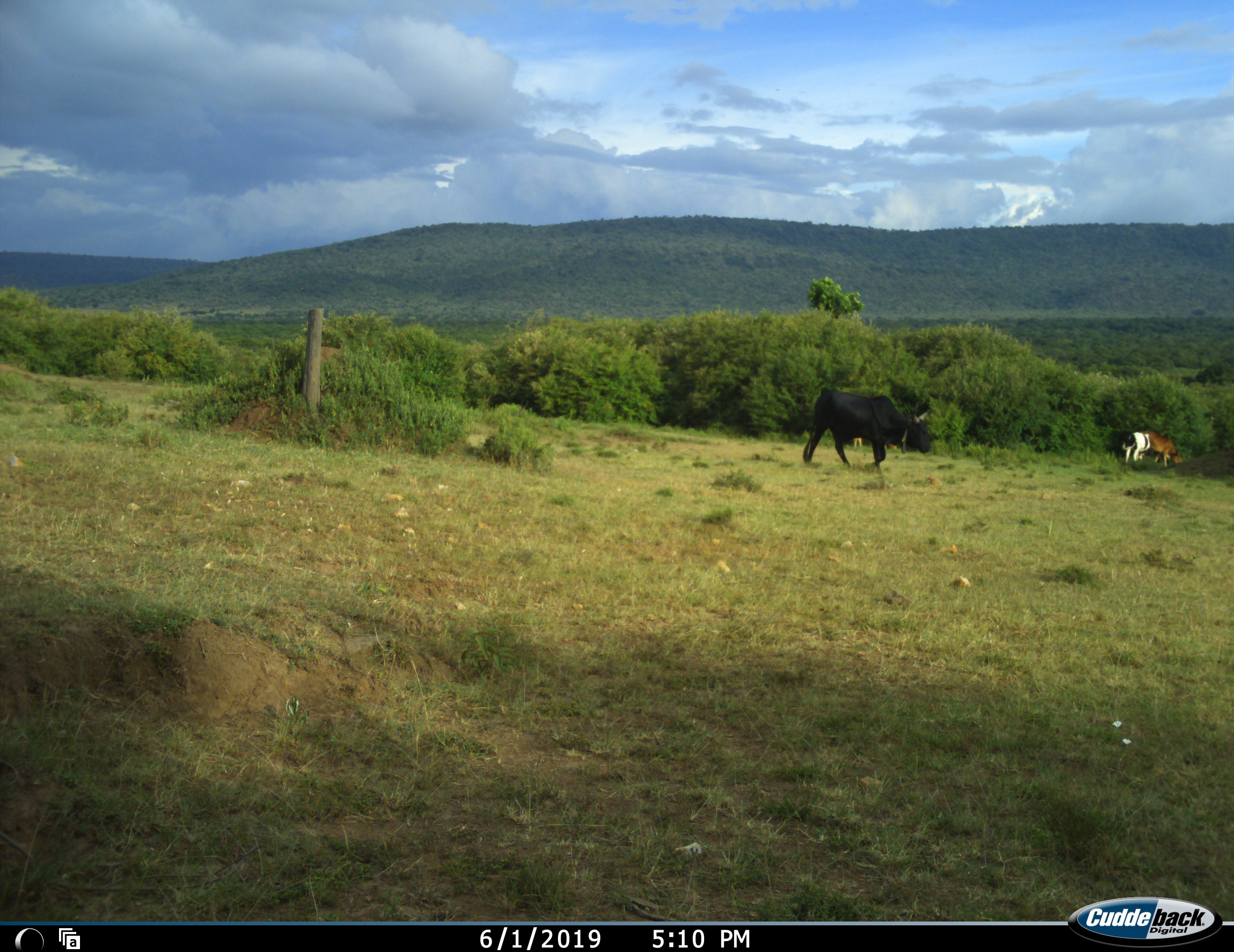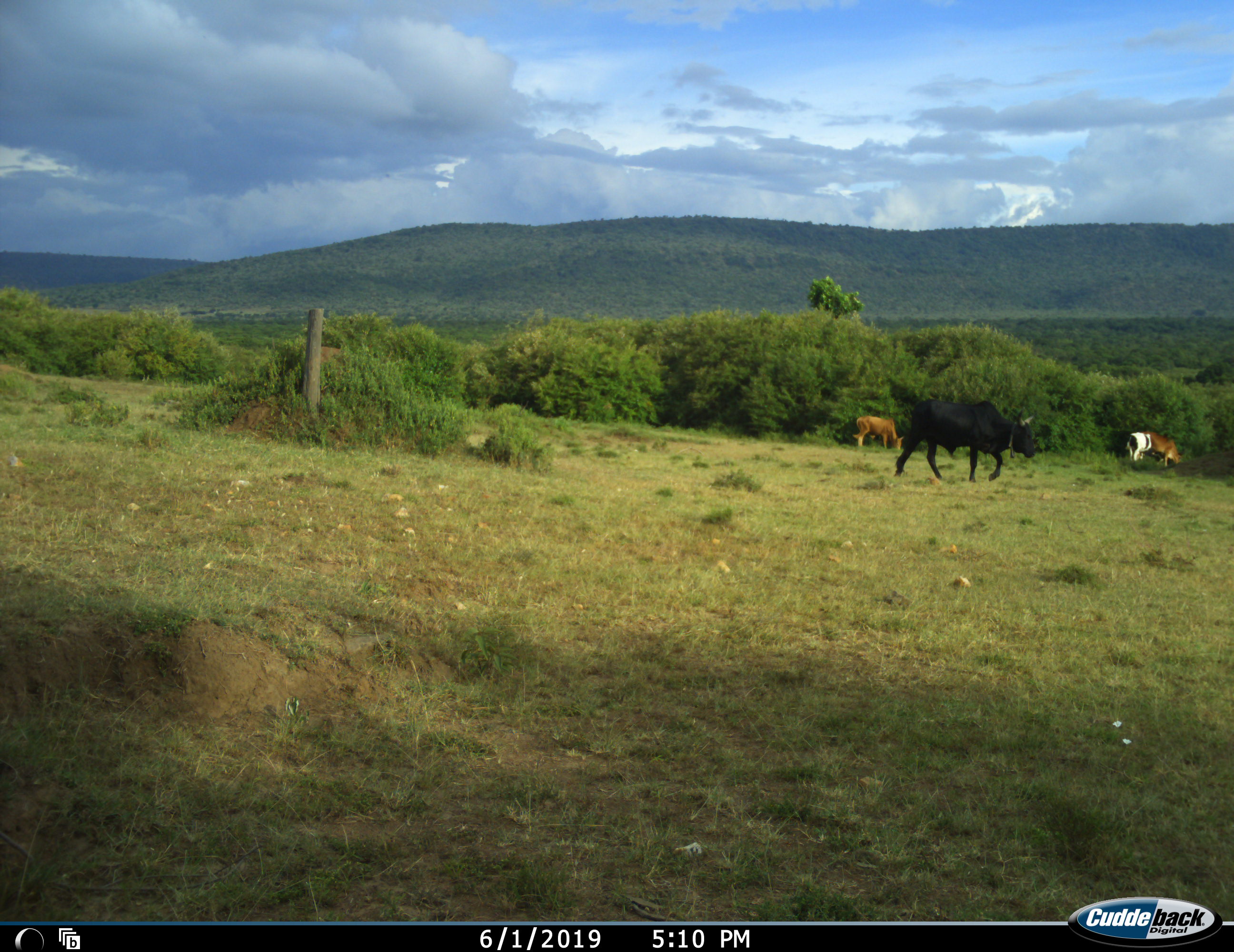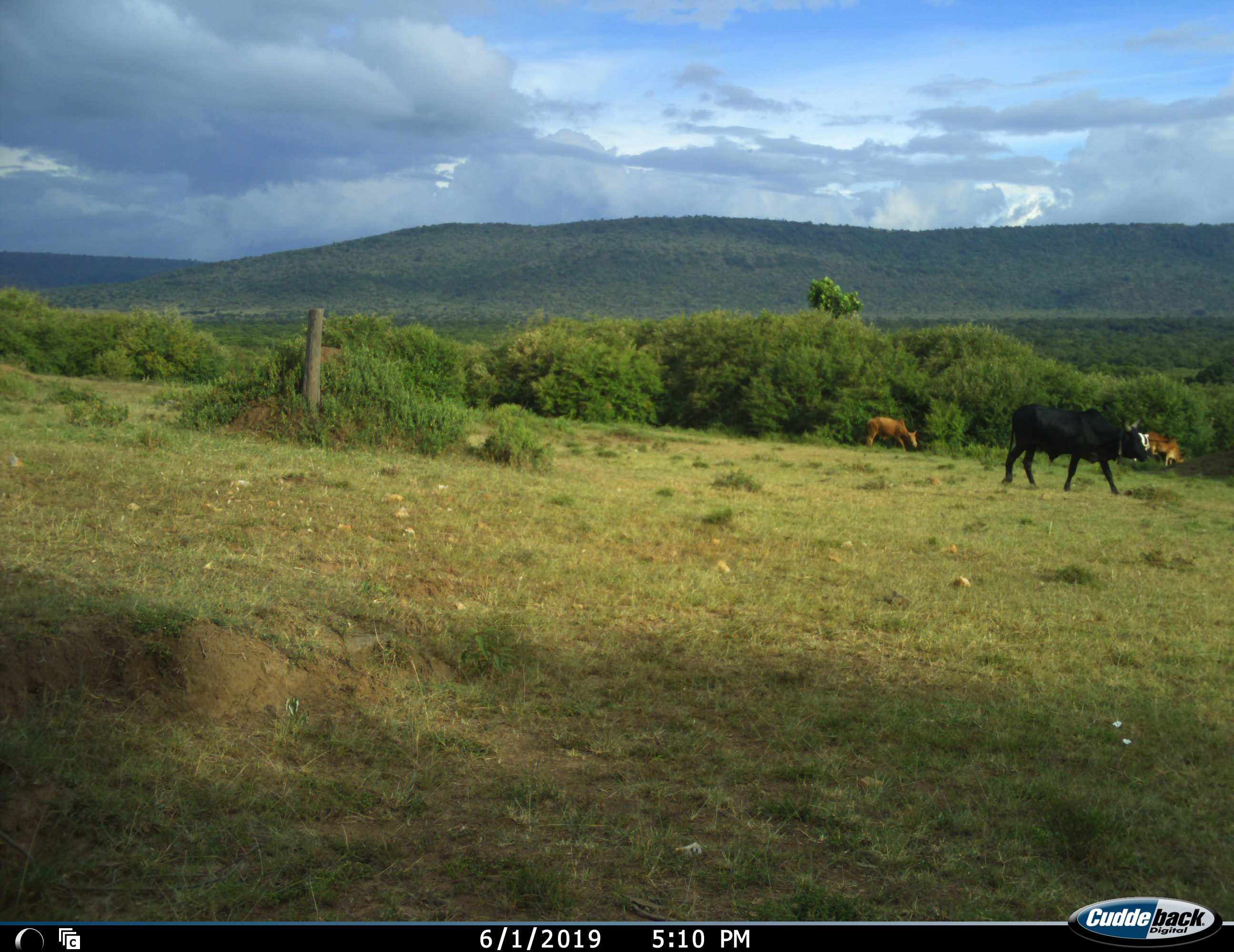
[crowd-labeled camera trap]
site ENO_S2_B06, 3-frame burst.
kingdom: Animalia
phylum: Chordata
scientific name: Vertebrata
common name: domestic animal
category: domesticanimal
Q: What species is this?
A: Domesticanimal (domestic animal) (Vertebrata).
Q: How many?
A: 4.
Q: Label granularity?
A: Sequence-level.